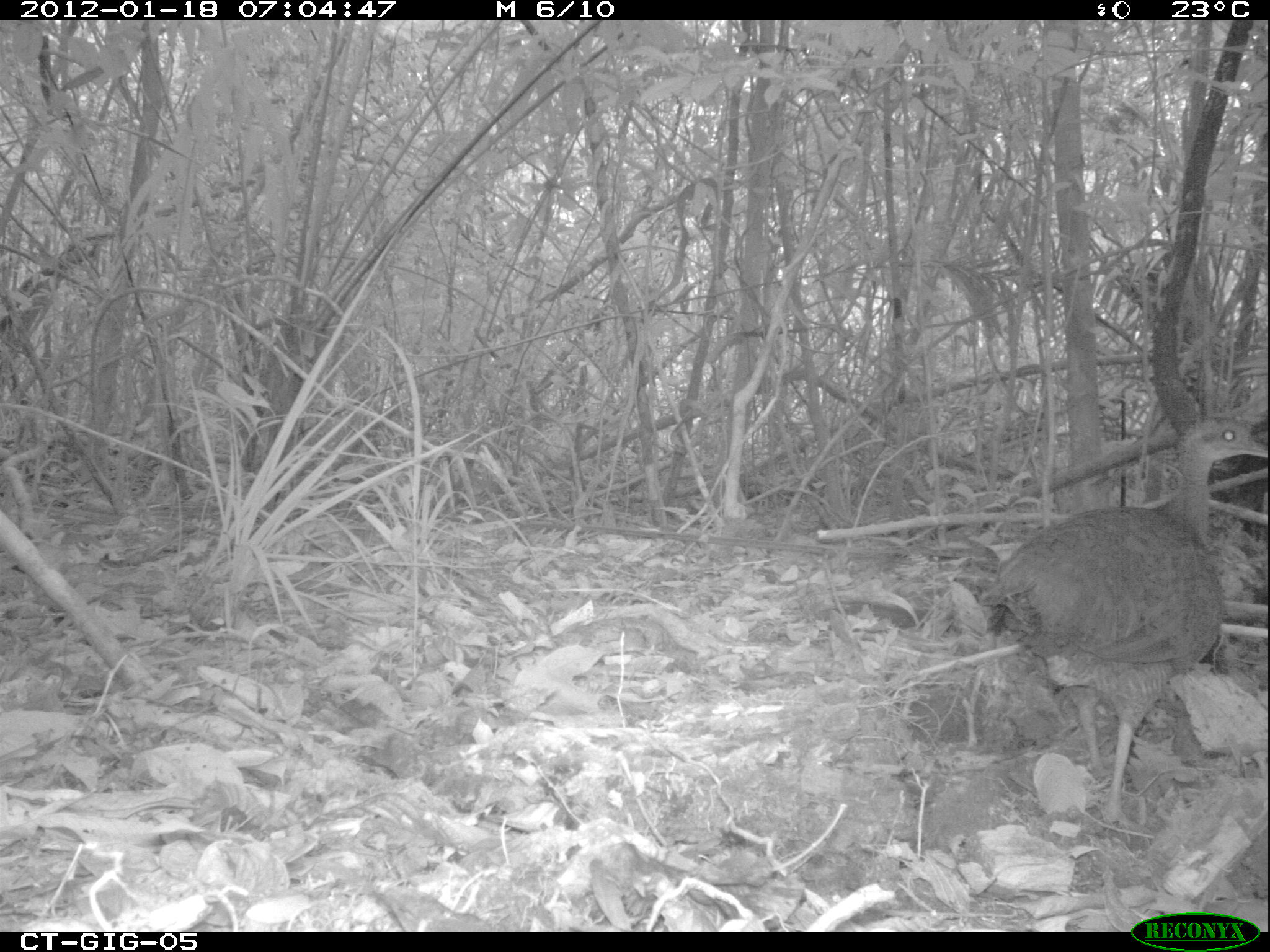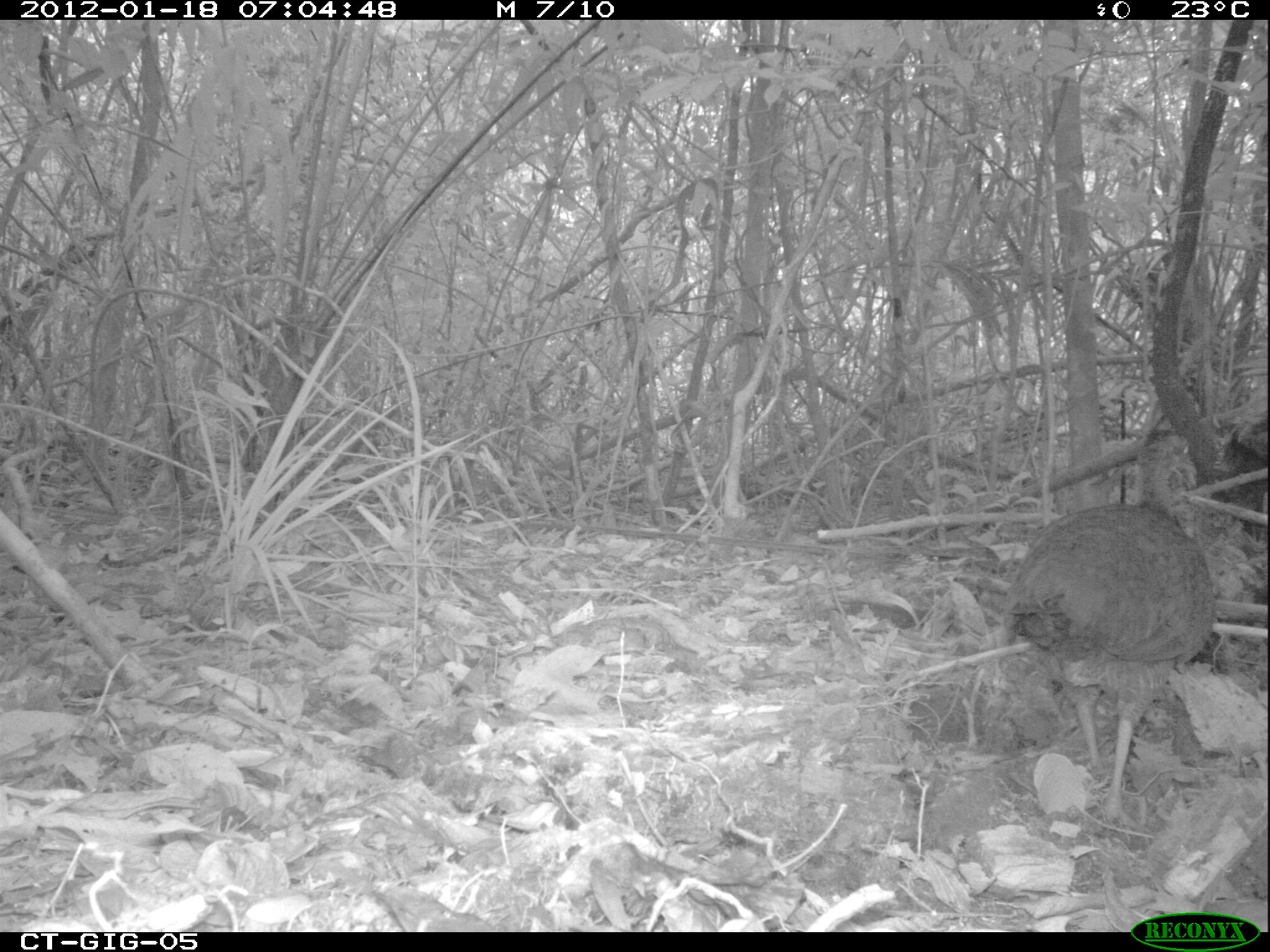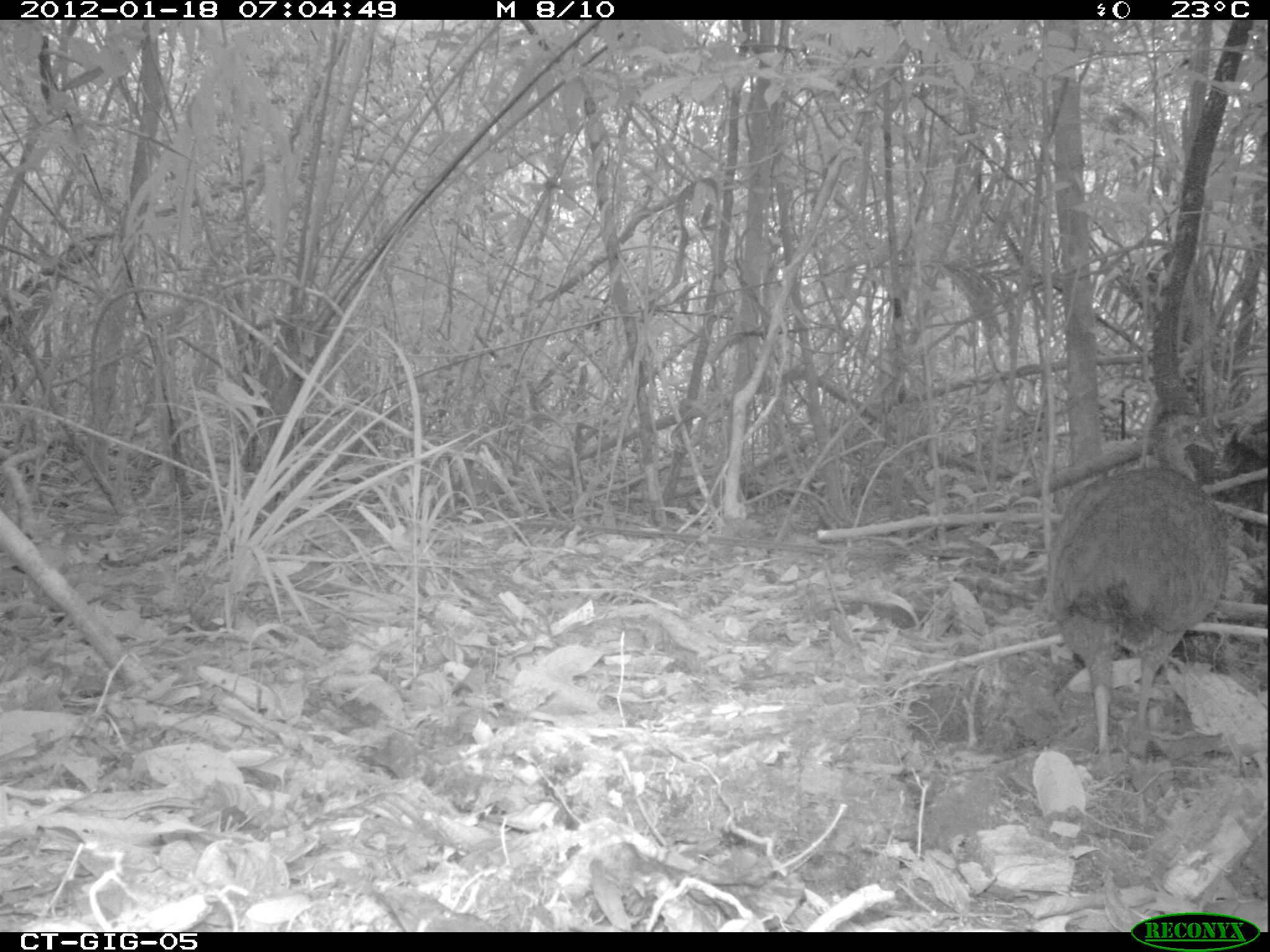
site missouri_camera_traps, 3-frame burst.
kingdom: Animalia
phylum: Chordata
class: Aves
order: Tinamiformes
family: Tinamidae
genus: Tinamus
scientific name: Tinamus major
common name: great tinamou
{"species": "great tinamou (Tinamus major)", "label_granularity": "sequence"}